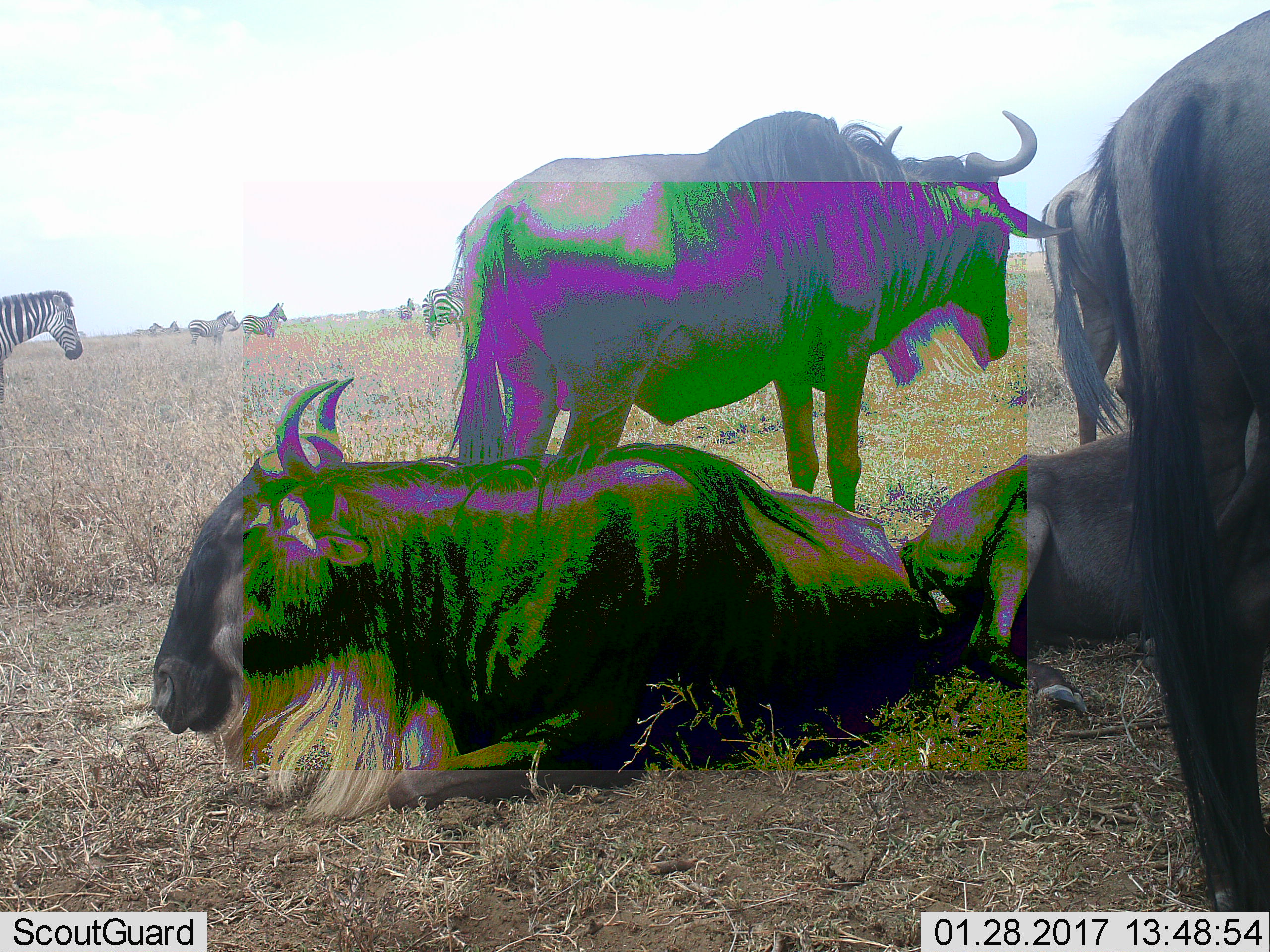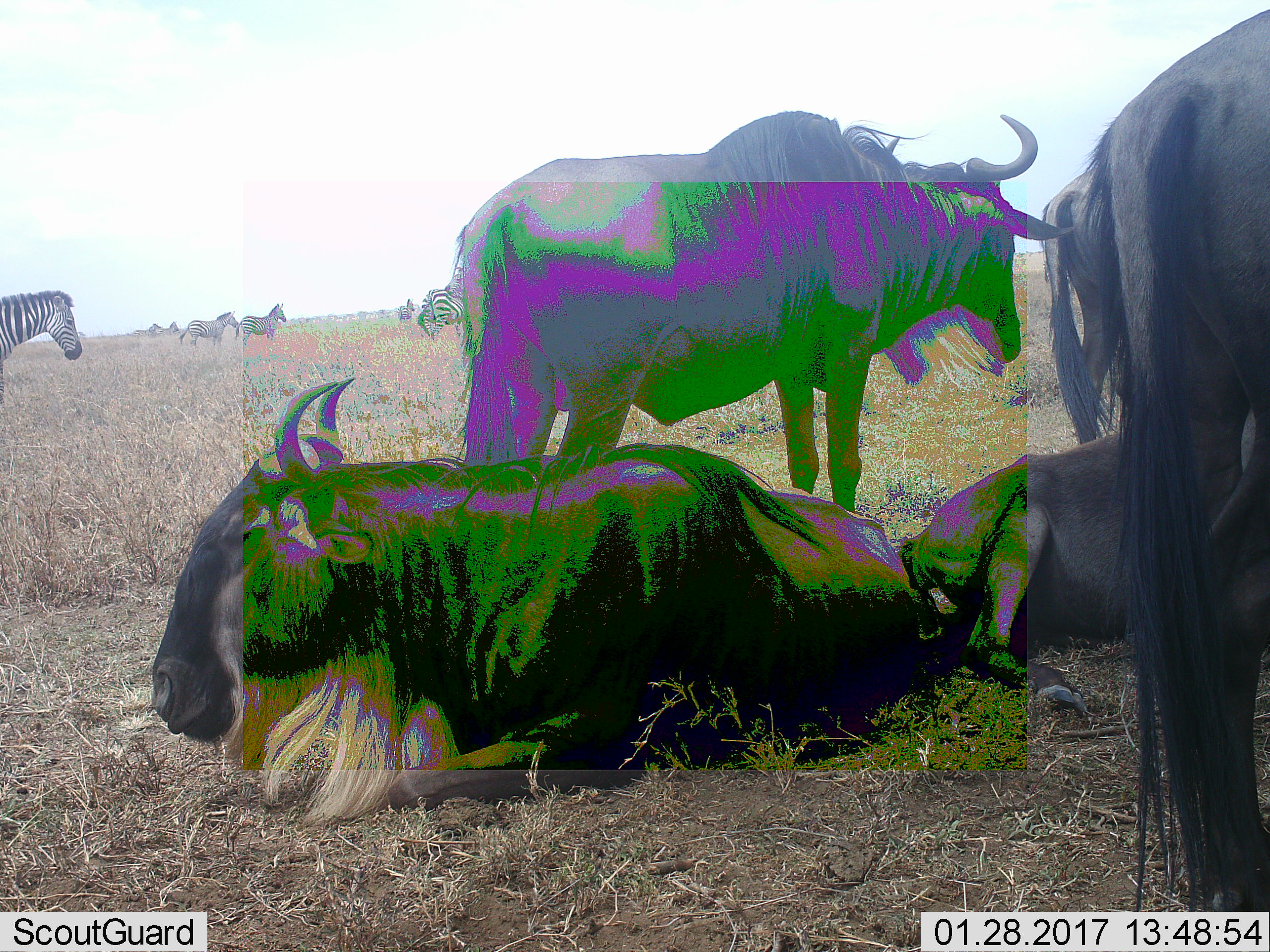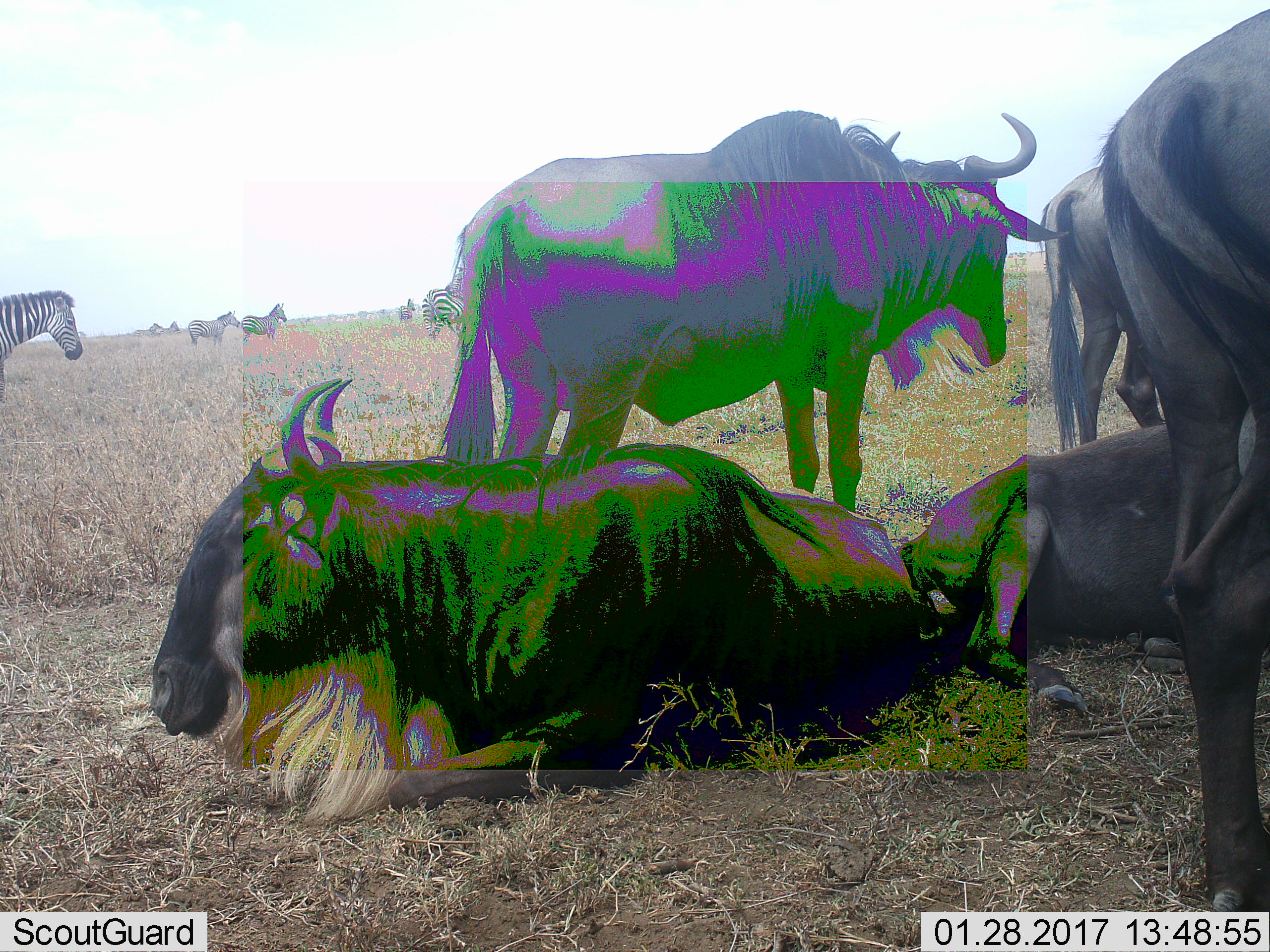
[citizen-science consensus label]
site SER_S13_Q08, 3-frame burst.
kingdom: Animalia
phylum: Chordata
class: Mammalia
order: Artiodactyla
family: Bovidae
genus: Connochaetes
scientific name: Connochaetes taurinus taurinus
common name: blue wildebeest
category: wildebeestblue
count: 5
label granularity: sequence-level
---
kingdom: Animalia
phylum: Chordata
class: Mammalia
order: Perissodactyla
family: Equidae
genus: Equus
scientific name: Equus quagga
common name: plains zebra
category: zebraplains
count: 6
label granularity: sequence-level